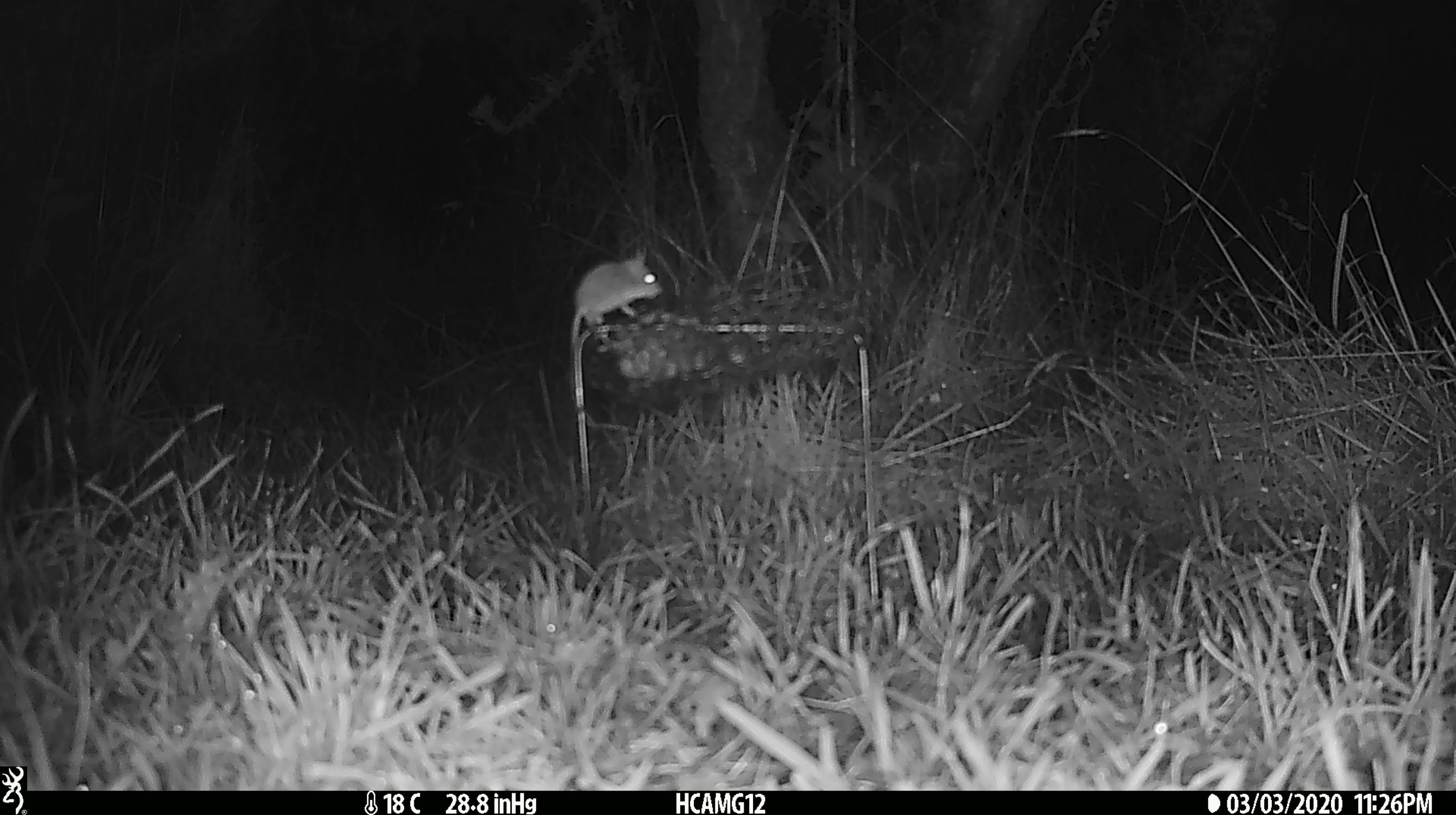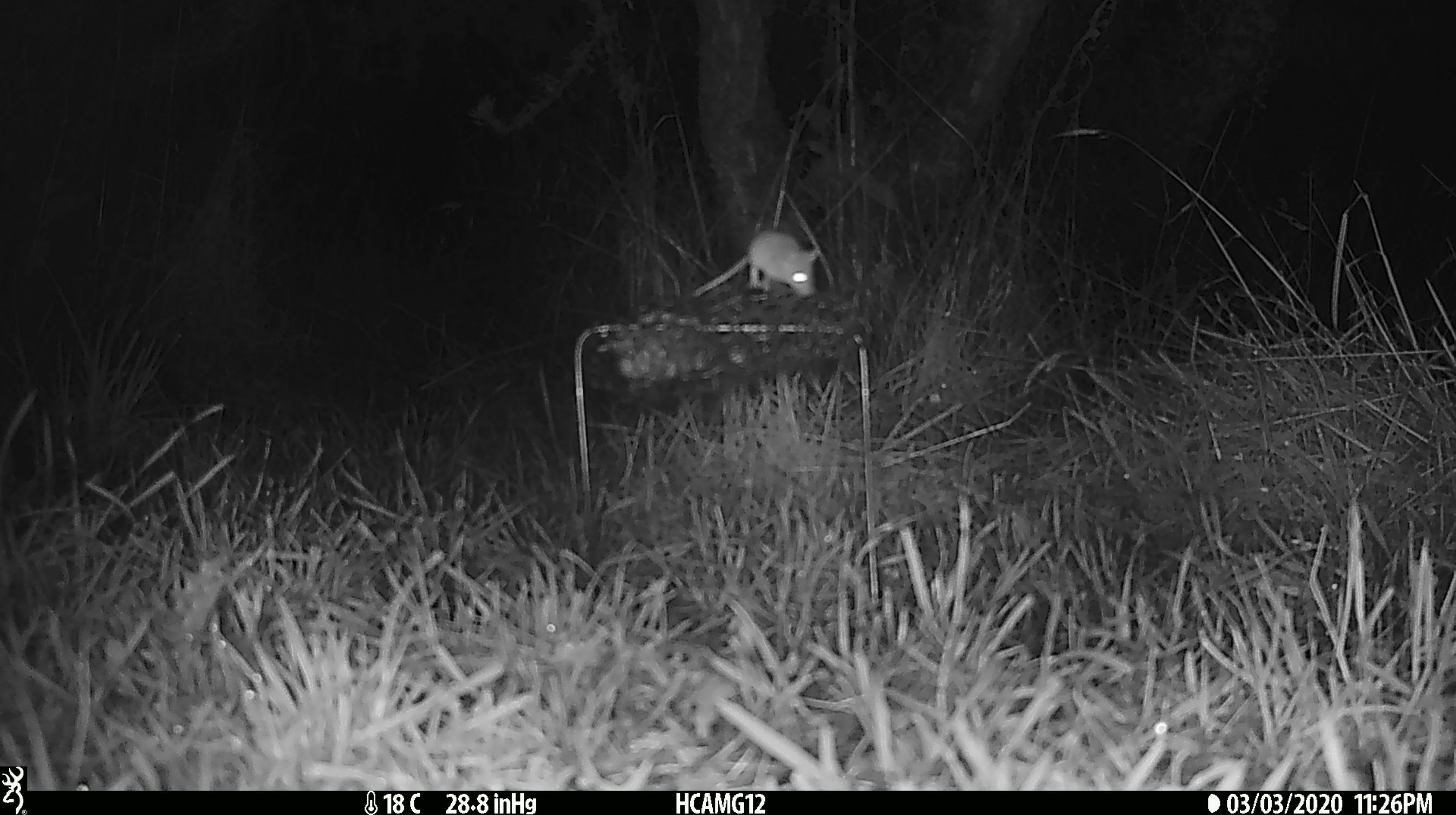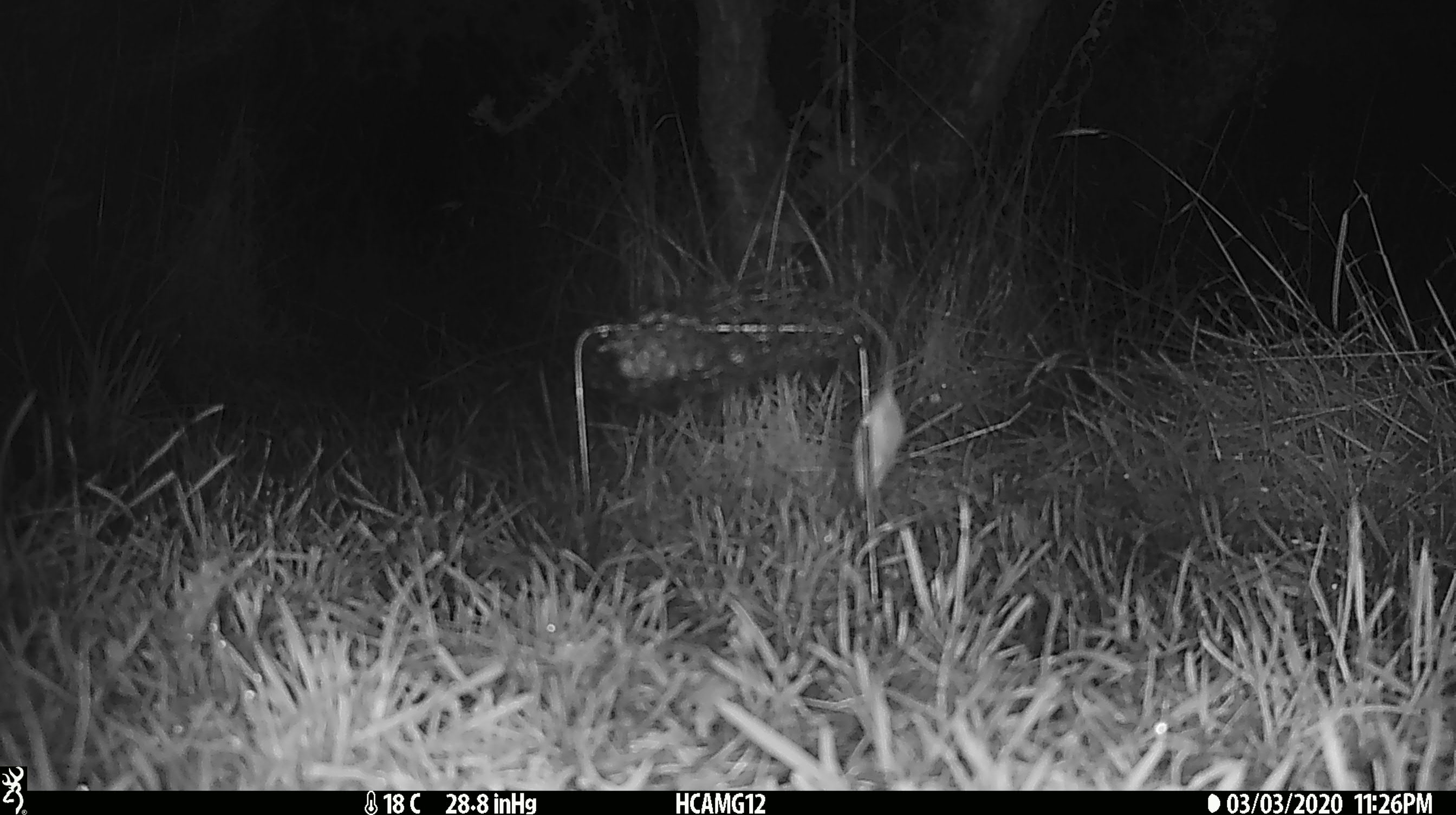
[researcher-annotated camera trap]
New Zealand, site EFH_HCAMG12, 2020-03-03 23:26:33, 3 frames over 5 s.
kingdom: Animalia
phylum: Chordata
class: Mammalia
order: Rodentia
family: Muridae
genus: Mus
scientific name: Mus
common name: mouse